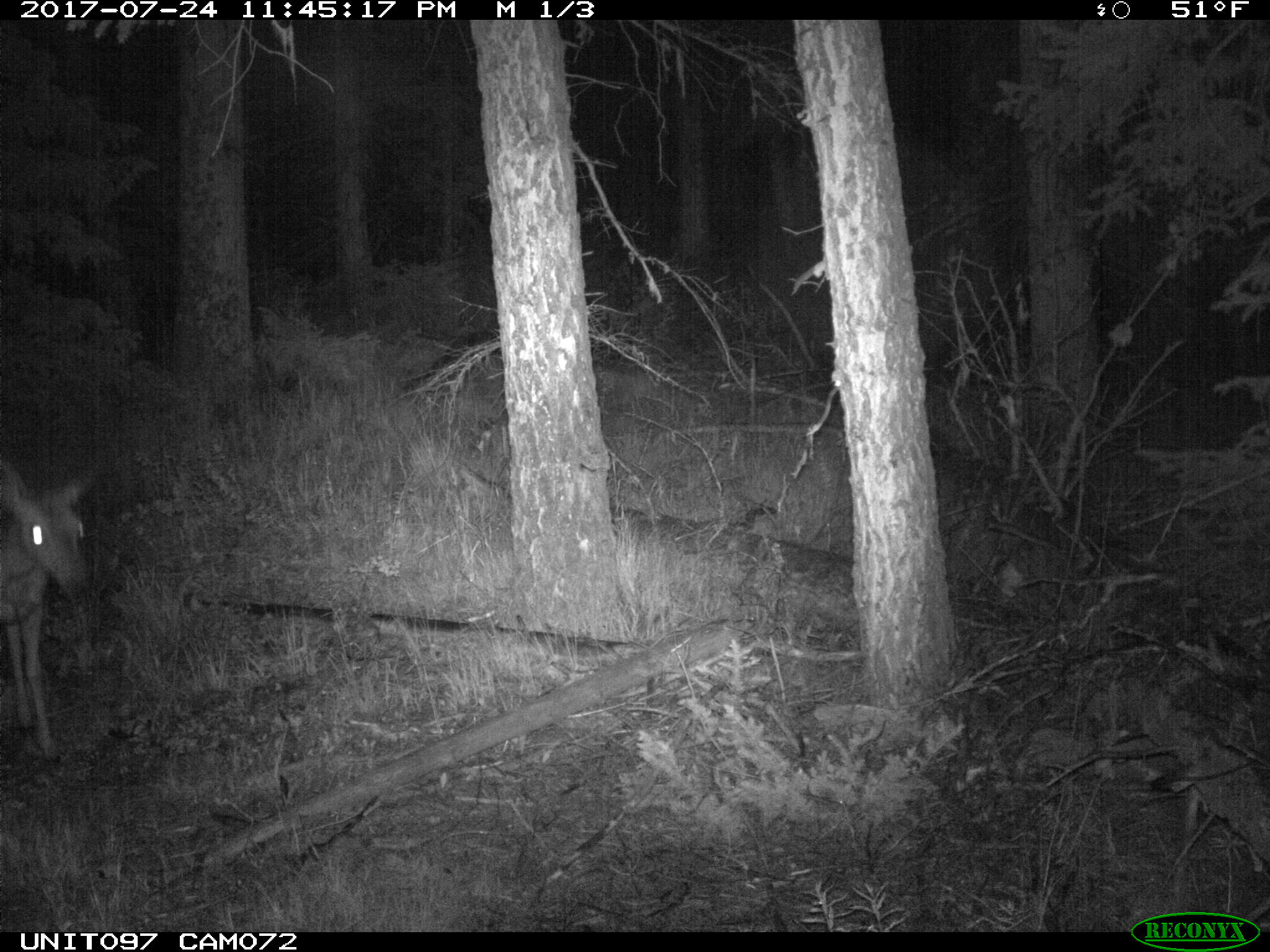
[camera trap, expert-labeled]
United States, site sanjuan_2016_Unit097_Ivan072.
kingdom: Animalia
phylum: Chordata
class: Mammalia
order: Artiodactyla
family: Cervidae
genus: Odocoileus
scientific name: Odocoileus hemionus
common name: mule deer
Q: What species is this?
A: Odocoileus hemionus (mule deer).